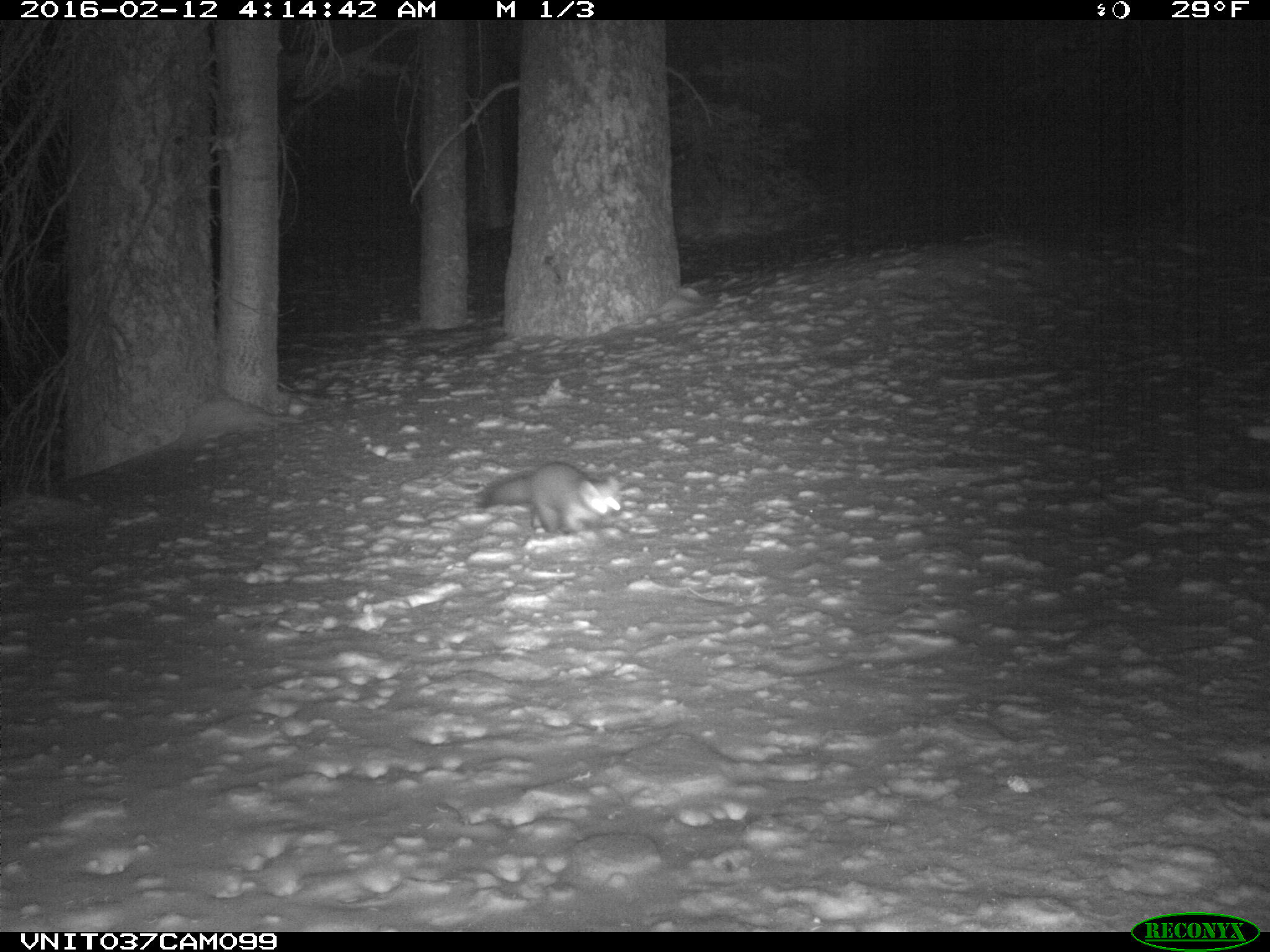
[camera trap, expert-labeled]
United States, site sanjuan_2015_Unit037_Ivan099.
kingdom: Animalia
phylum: Chordata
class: Mammalia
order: Carnivora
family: Mustelidae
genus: Martes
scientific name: Martes americana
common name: american marten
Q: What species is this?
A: Martes americana (american marten).